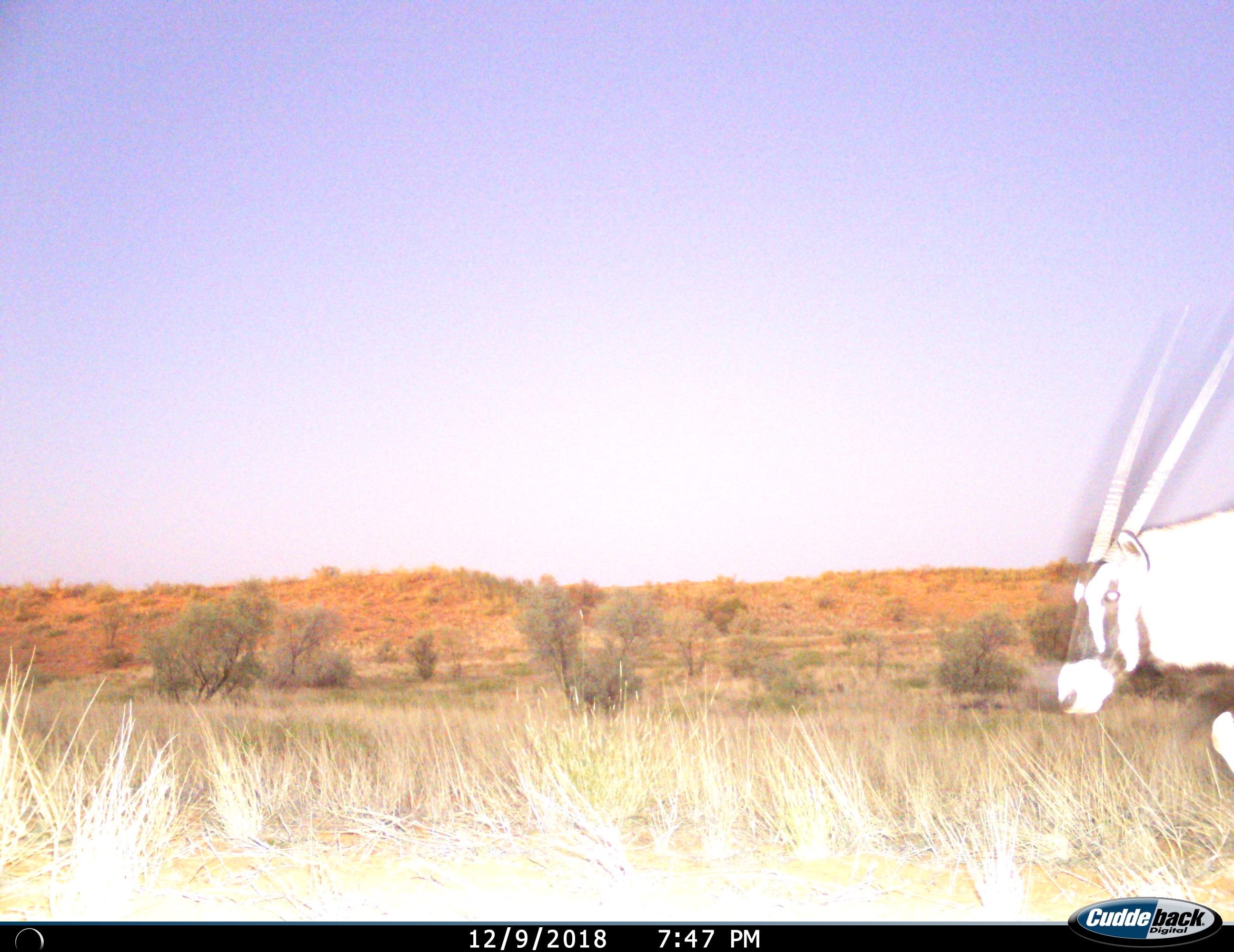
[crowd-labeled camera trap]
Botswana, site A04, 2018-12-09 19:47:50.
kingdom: Animalia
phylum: Chordata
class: Mammalia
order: Artiodactyla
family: Bovidae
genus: Oryx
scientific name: Oryx gazella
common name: gemsbok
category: gemsbokoryx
Gemsbokoryx (gemsbok) (Oryx gazella), count 1. Behavior (volunteer vote fractions): standing 18%, resting 0%, moving 82%, interacting 0%. Young present (vote fraction): 0%. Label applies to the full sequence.